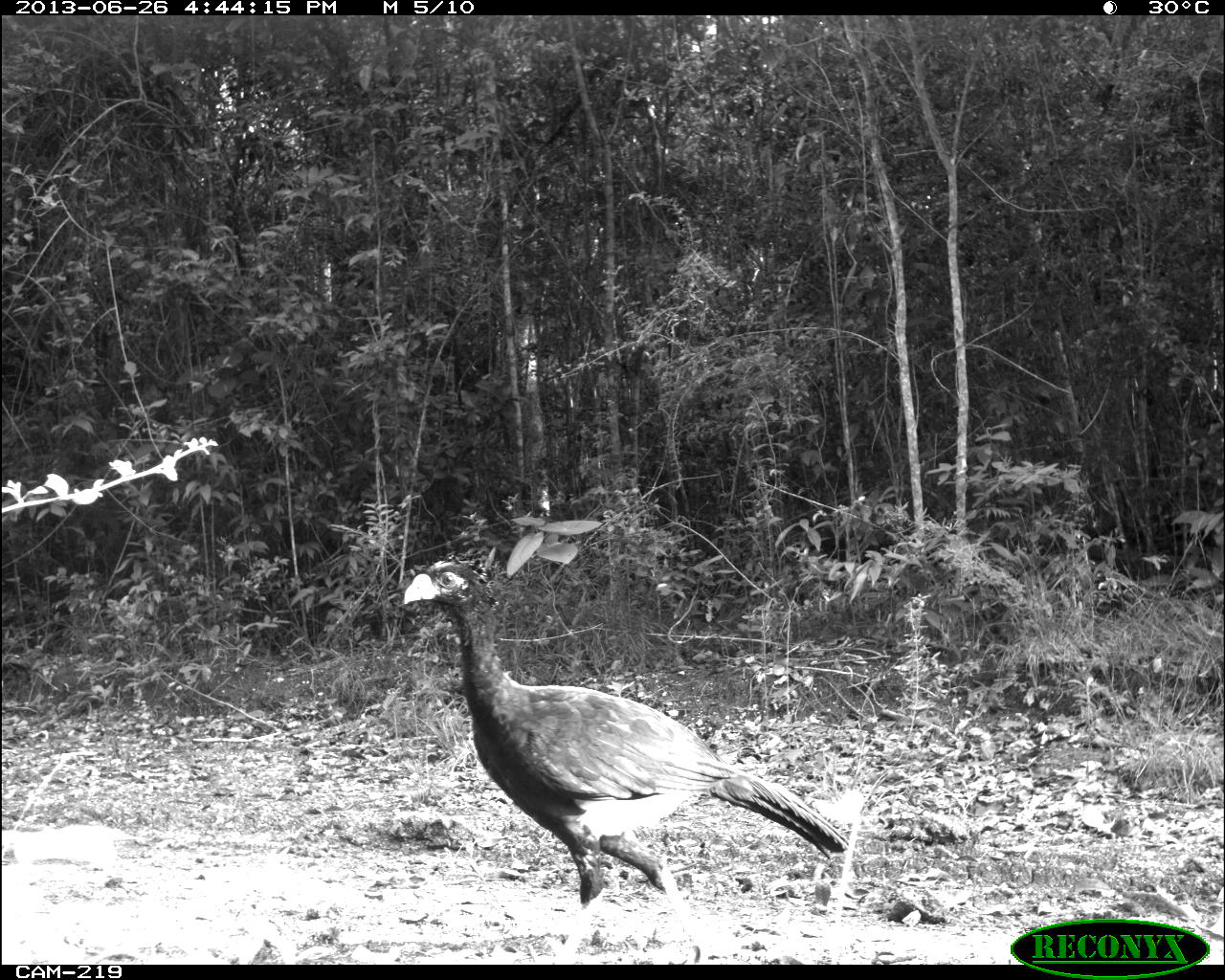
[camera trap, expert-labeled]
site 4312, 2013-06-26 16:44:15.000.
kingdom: Animalia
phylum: Chordata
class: Aves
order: Galliformes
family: Cracidae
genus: Crax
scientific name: Crax rubra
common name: great curassow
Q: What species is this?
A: Crax rubra (great curassow).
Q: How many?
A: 1.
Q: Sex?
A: Male.